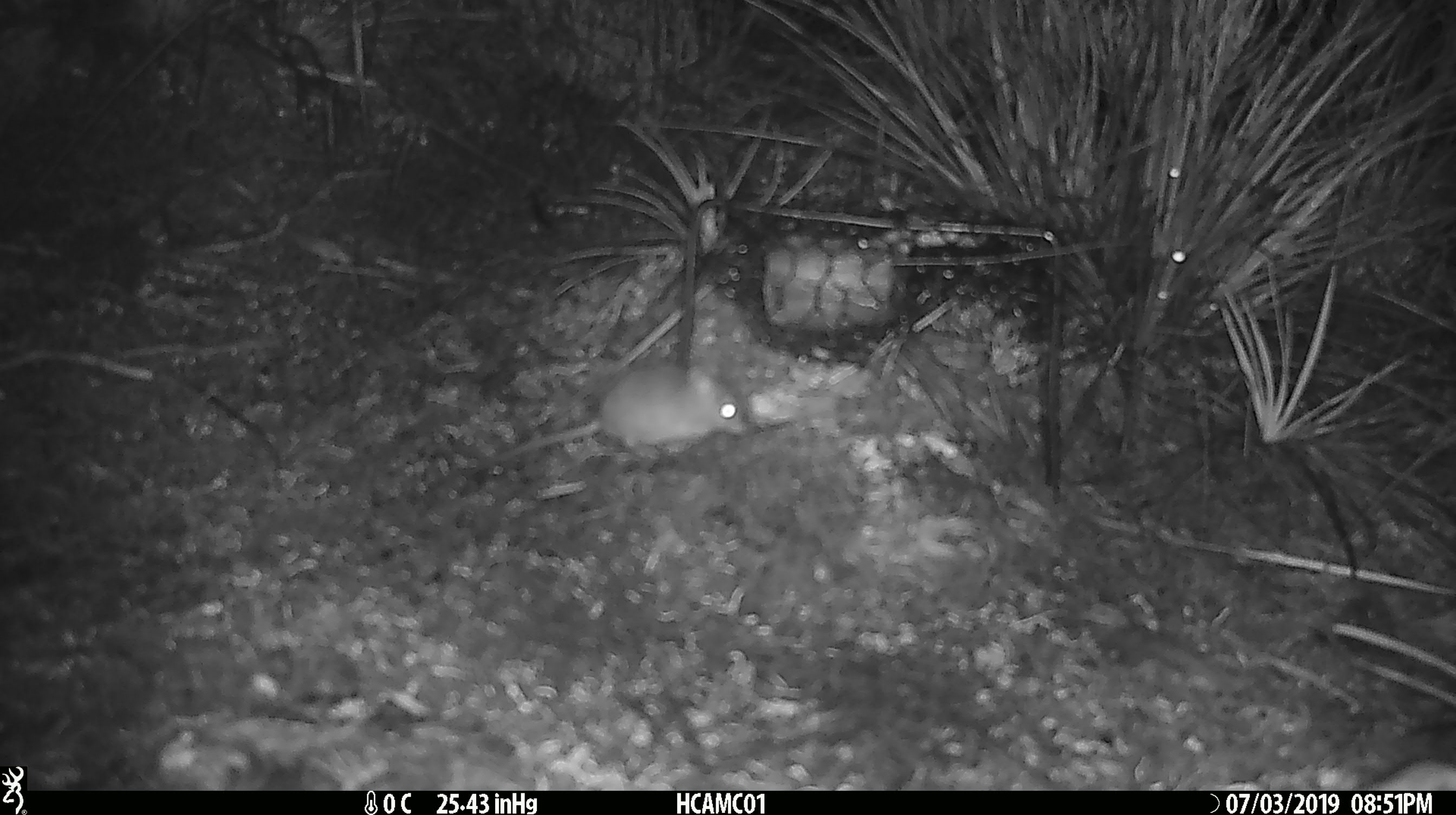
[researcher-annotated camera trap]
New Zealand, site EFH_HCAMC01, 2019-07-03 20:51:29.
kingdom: Animalia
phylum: Chordata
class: Mammalia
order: Rodentia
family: Muridae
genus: Mus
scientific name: Mus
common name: mouse